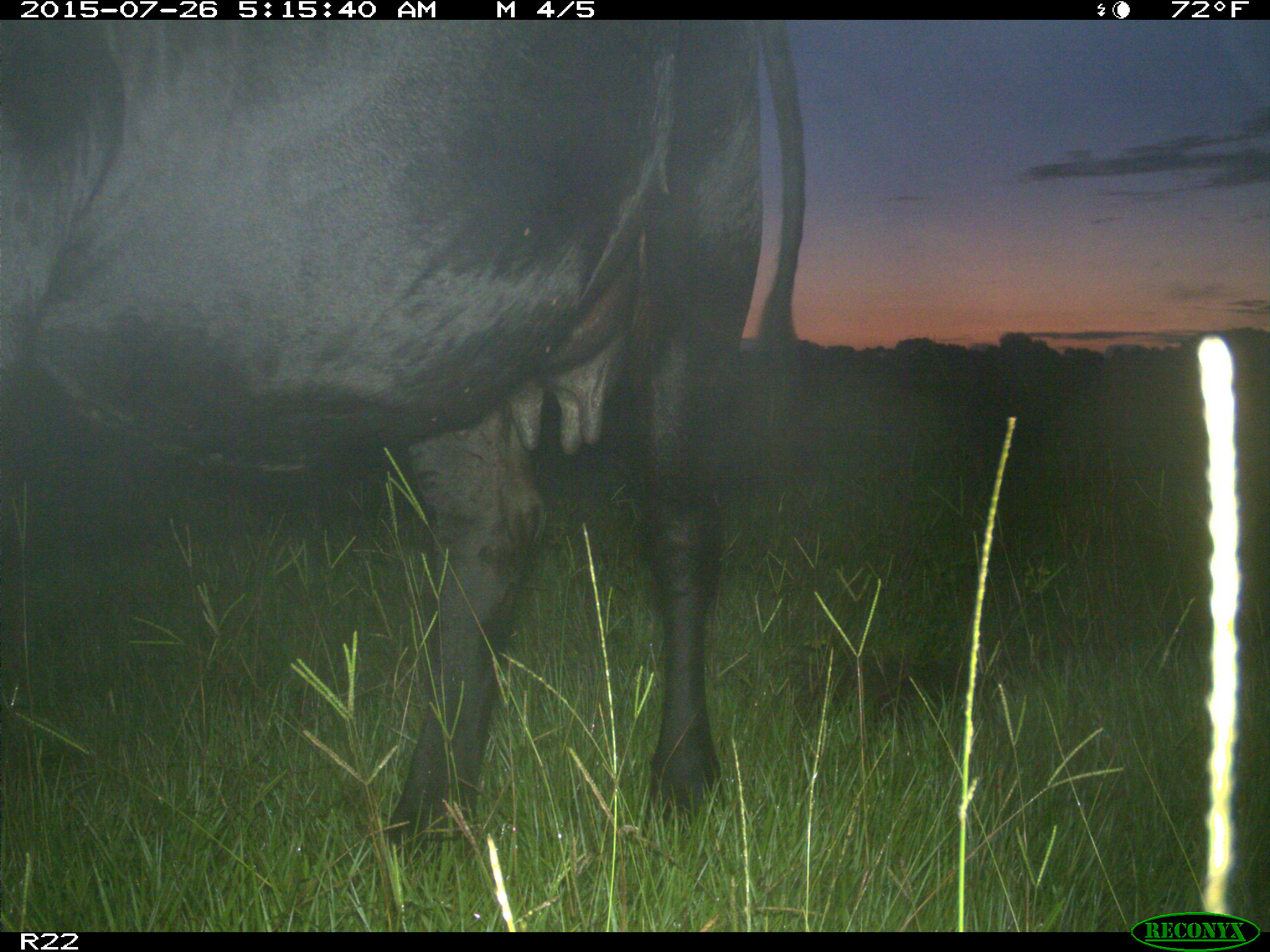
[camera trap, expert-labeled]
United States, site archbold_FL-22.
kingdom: Animalia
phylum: Chordata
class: Mammalia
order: Artiodactyla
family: Bovidae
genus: Bos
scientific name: Bos taurus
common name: domestic cow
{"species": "Bos taurus (domestic cow)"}